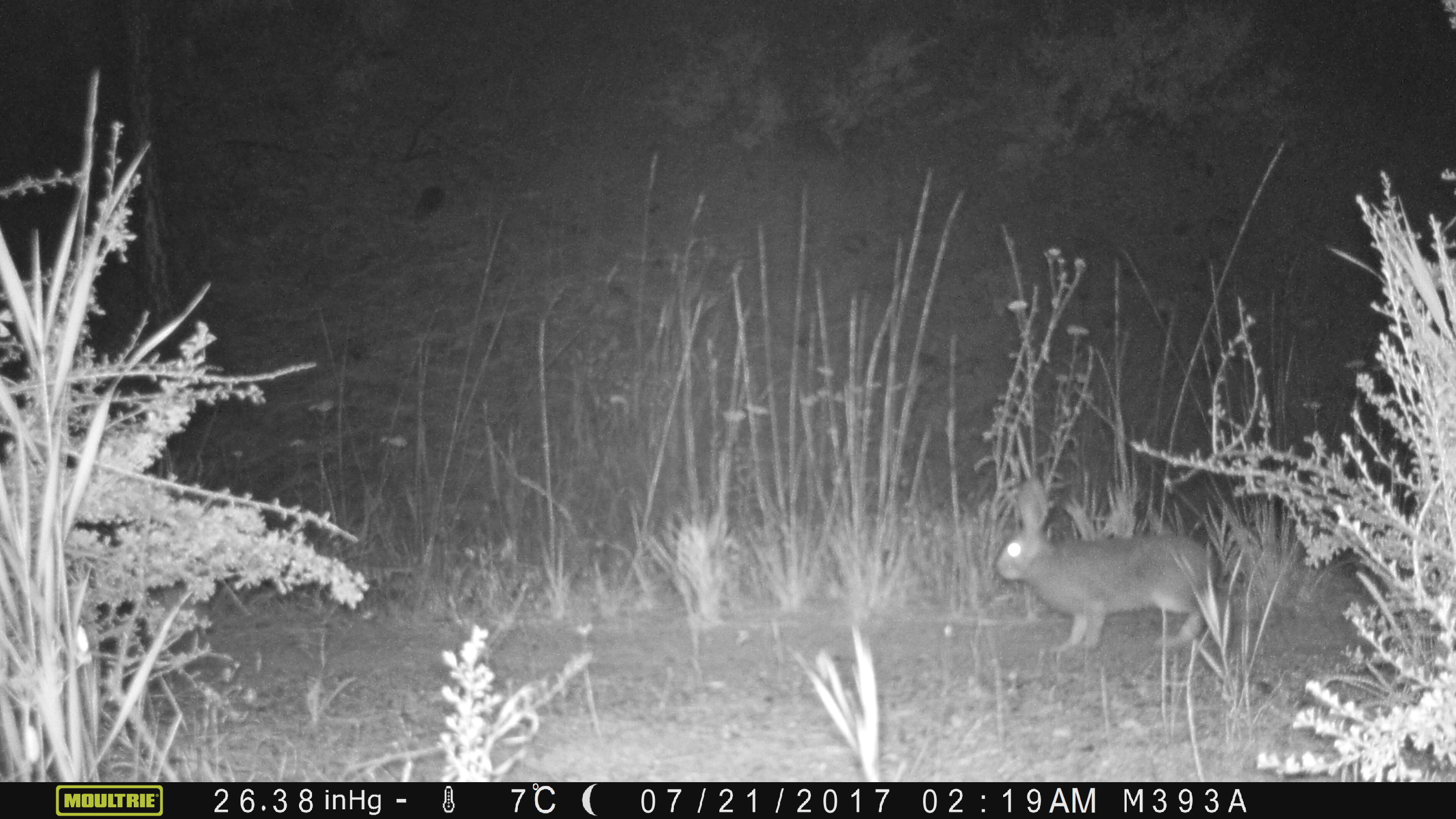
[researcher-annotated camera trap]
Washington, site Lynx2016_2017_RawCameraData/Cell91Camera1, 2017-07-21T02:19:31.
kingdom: Animalia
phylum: Chordata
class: Mammalia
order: Lagomorpha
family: Leporidae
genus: Lepus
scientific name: Lepus americanus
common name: snowshoe hare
Lepus americanus (snowshoe hare). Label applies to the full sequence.